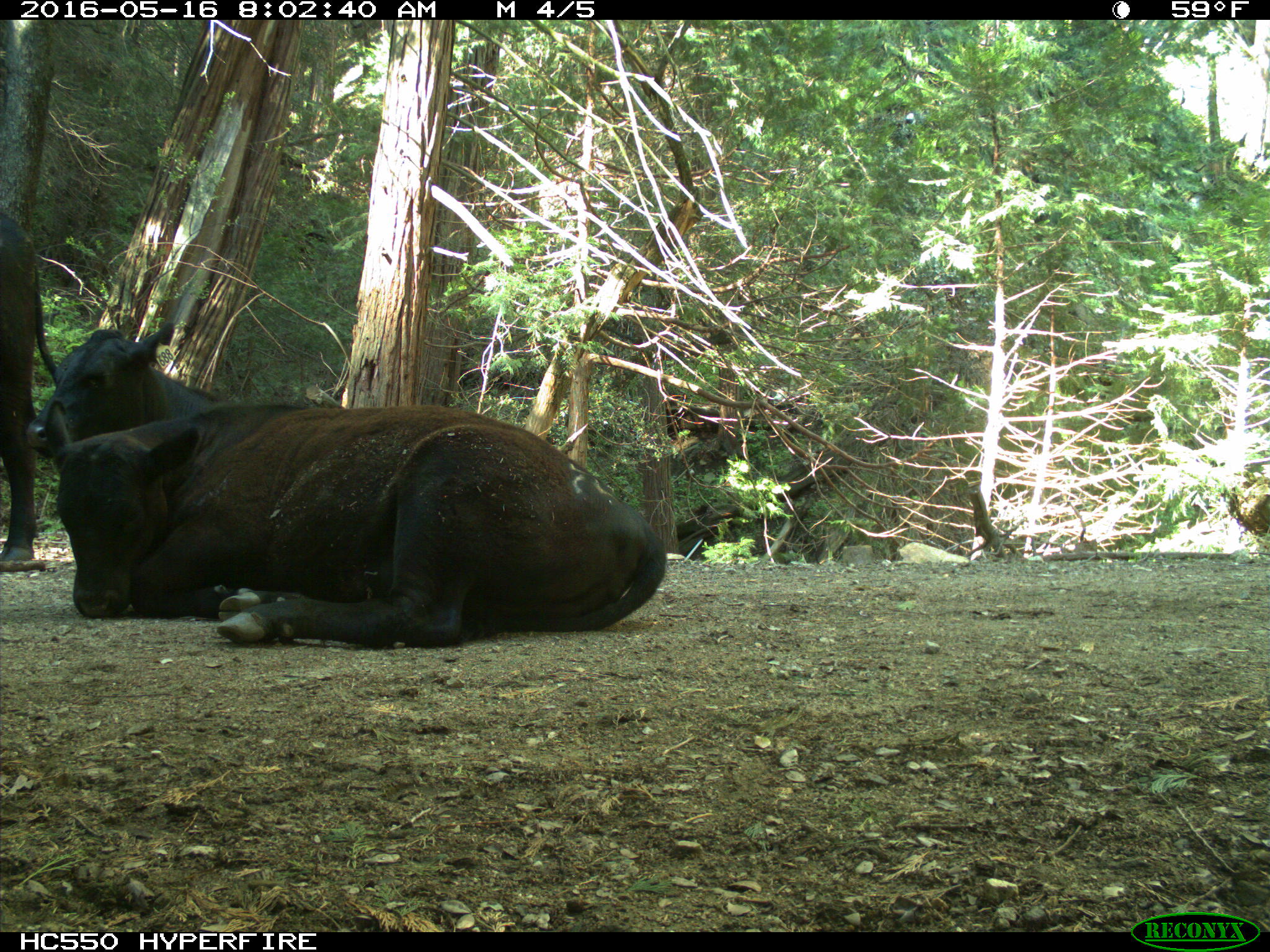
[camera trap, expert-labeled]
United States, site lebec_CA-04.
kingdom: Animalia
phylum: Chordata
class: Mammalia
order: Artiodactyla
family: Bovidae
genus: Bos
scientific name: Bos taurus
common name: domestic cow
Bos taurus (domestic cow).